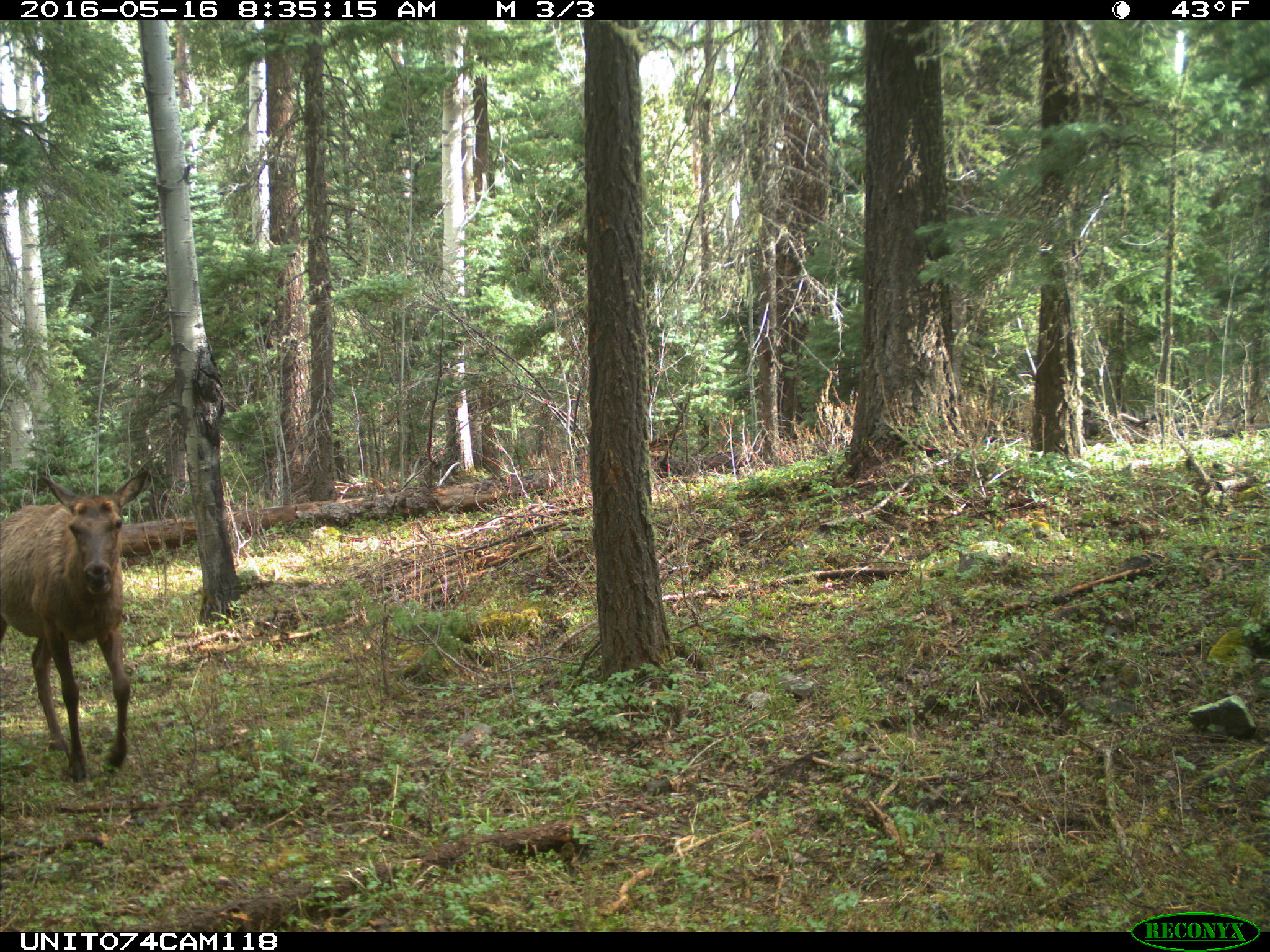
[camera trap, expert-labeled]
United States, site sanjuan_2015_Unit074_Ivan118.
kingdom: Animalia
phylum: Chordata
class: Mammalia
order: Artiodactyla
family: Cervidae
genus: Cervus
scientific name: Cervus elaphus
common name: red deer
Cervus elaphus (red deer).